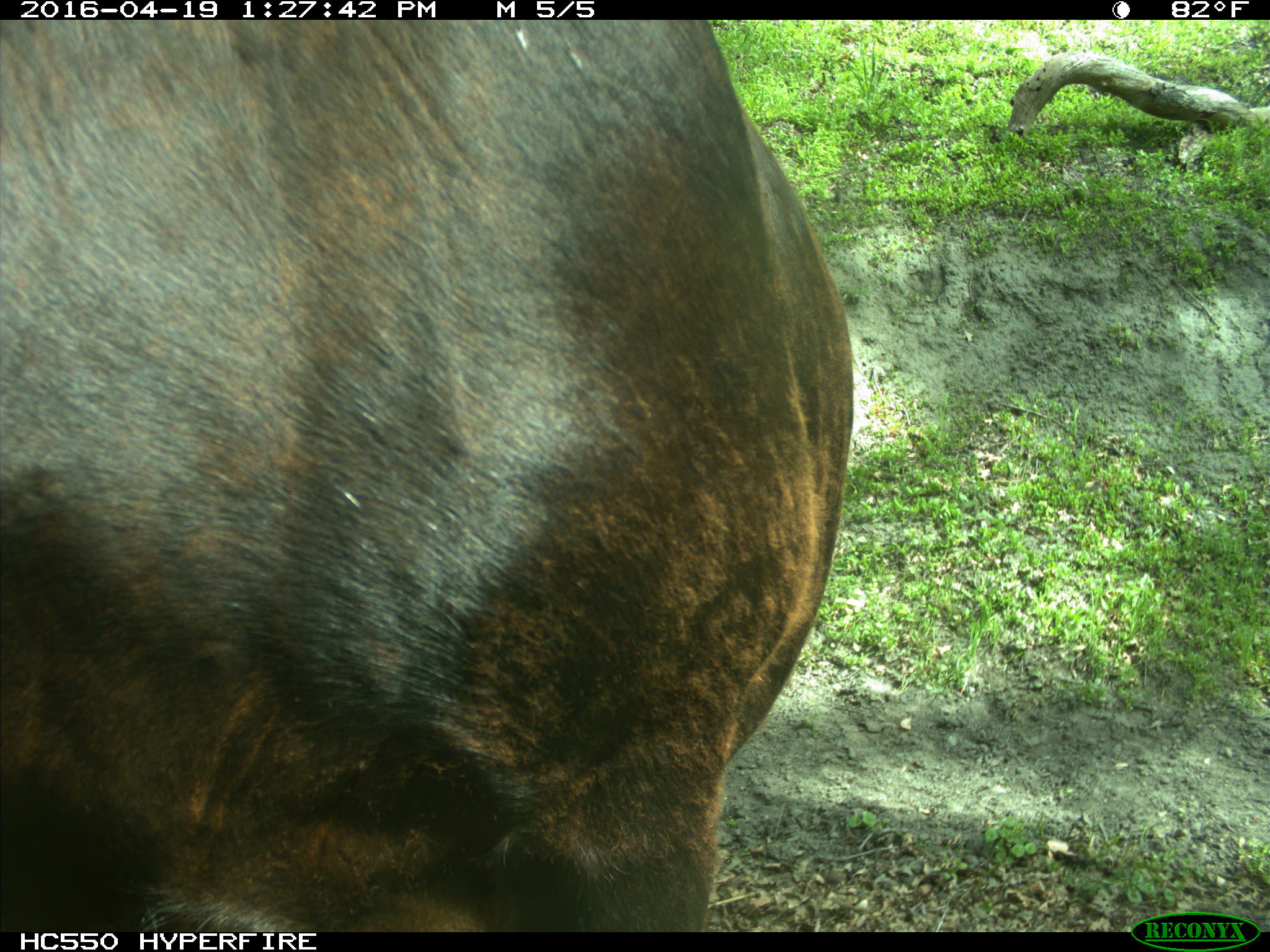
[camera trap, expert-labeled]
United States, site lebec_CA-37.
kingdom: Animalia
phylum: Chordata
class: Mammalia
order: Artiodactyla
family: Bovidae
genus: Bos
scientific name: Bos taurus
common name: domestic cow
Bos taurus (domestic cow).